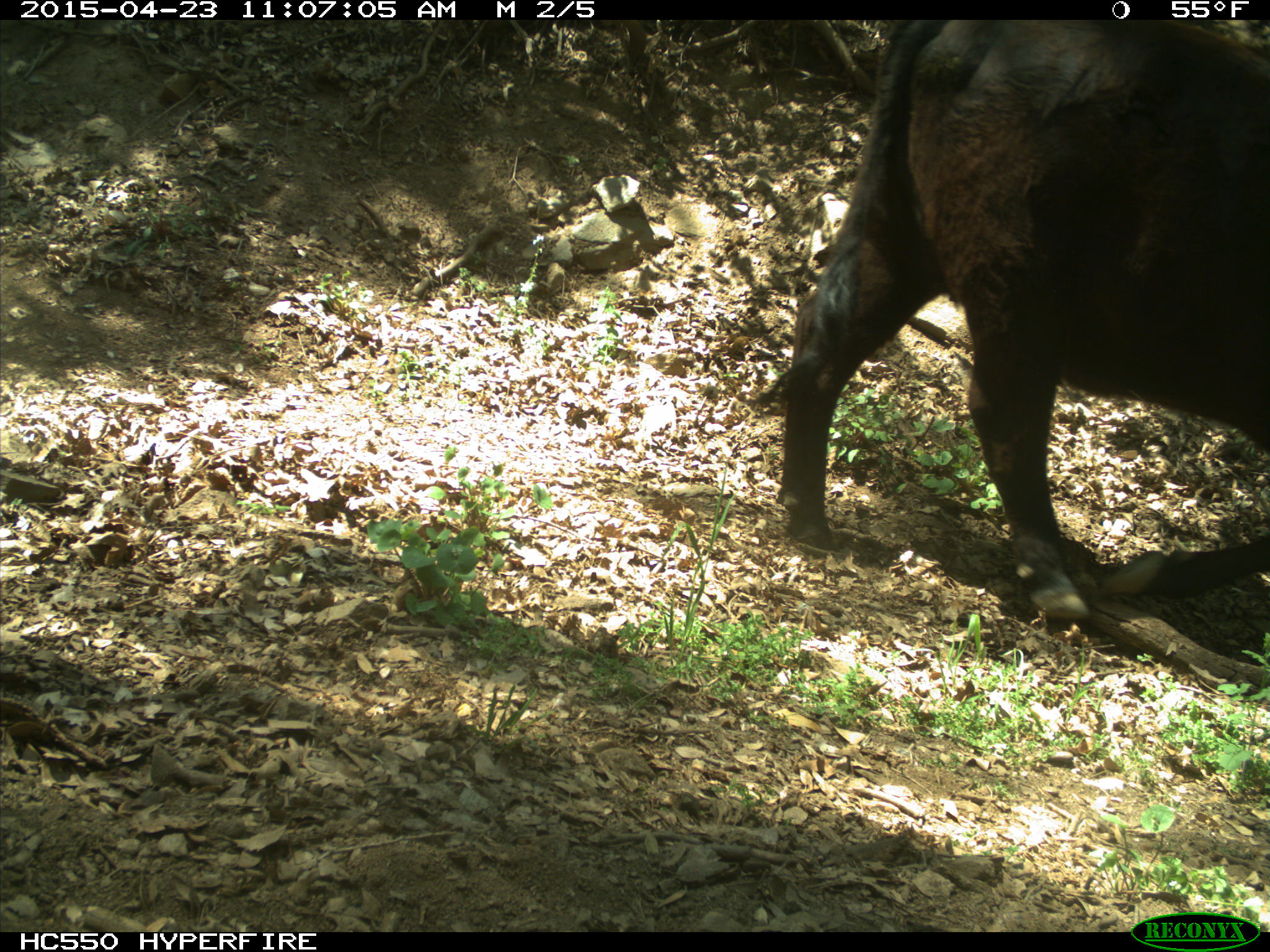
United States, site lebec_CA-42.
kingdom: Animalia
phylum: Chordata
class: Mammalia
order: Artiodactyla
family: Bovidae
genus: Bos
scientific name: Bos taurus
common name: domestic cow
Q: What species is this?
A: Bos taurus (domestic cow).